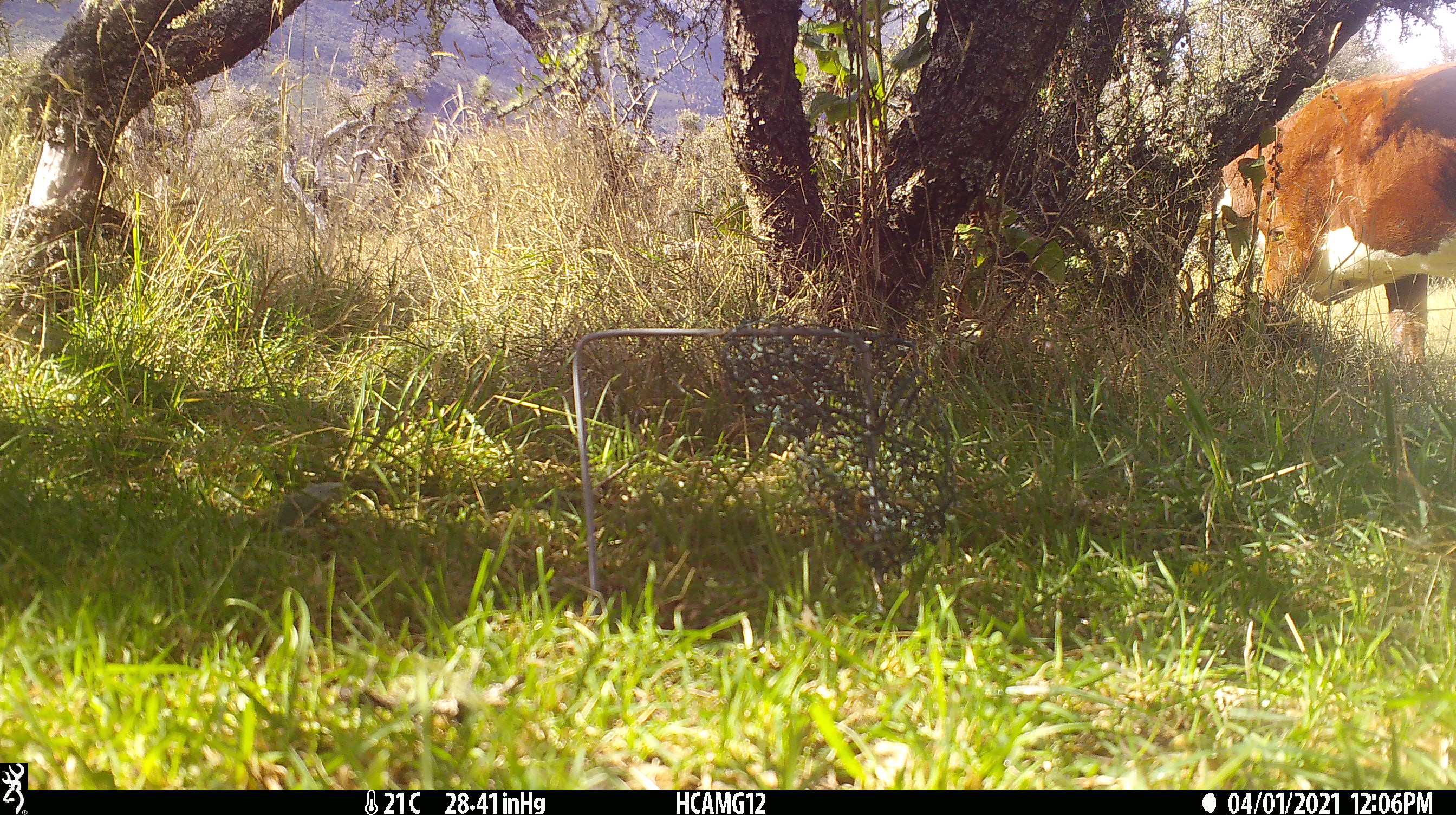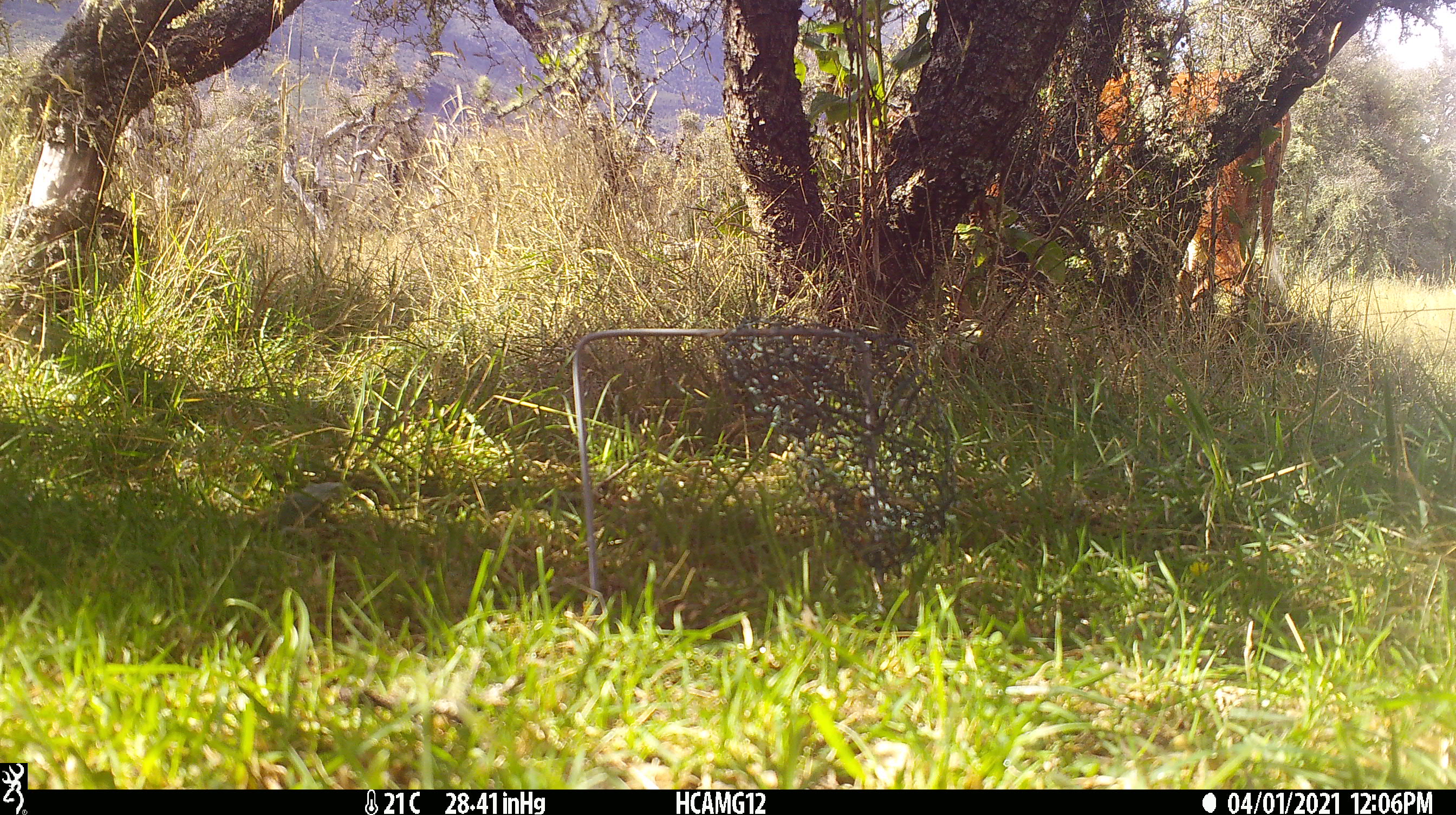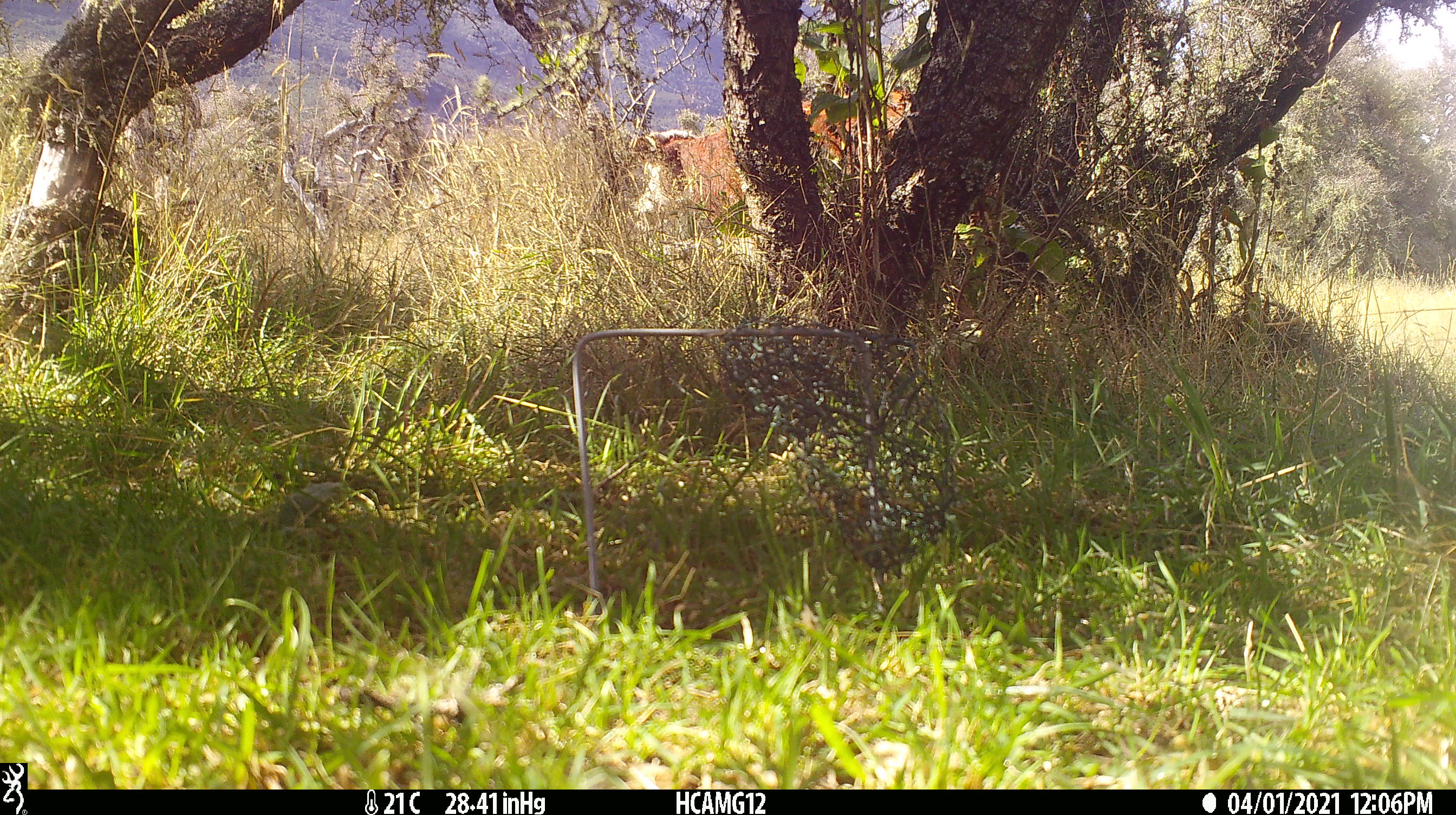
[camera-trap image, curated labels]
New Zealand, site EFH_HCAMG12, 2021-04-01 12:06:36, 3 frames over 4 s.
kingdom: Animalia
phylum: Chordata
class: Mammalia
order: Artiodactyla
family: Bovidae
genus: Bos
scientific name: Bos taurus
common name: domestic cow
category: cow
Cow (domestic cow) (Bos taurus).